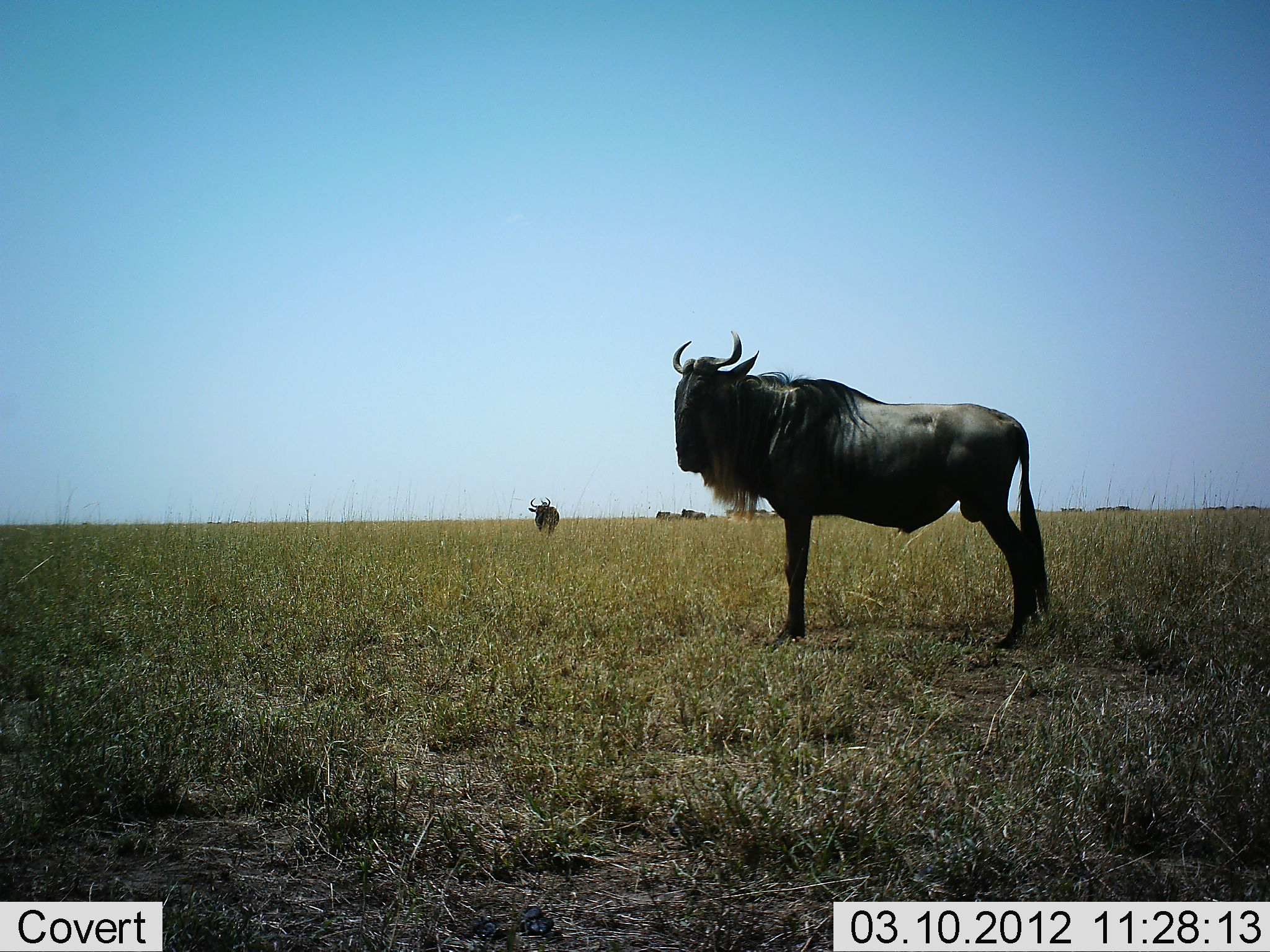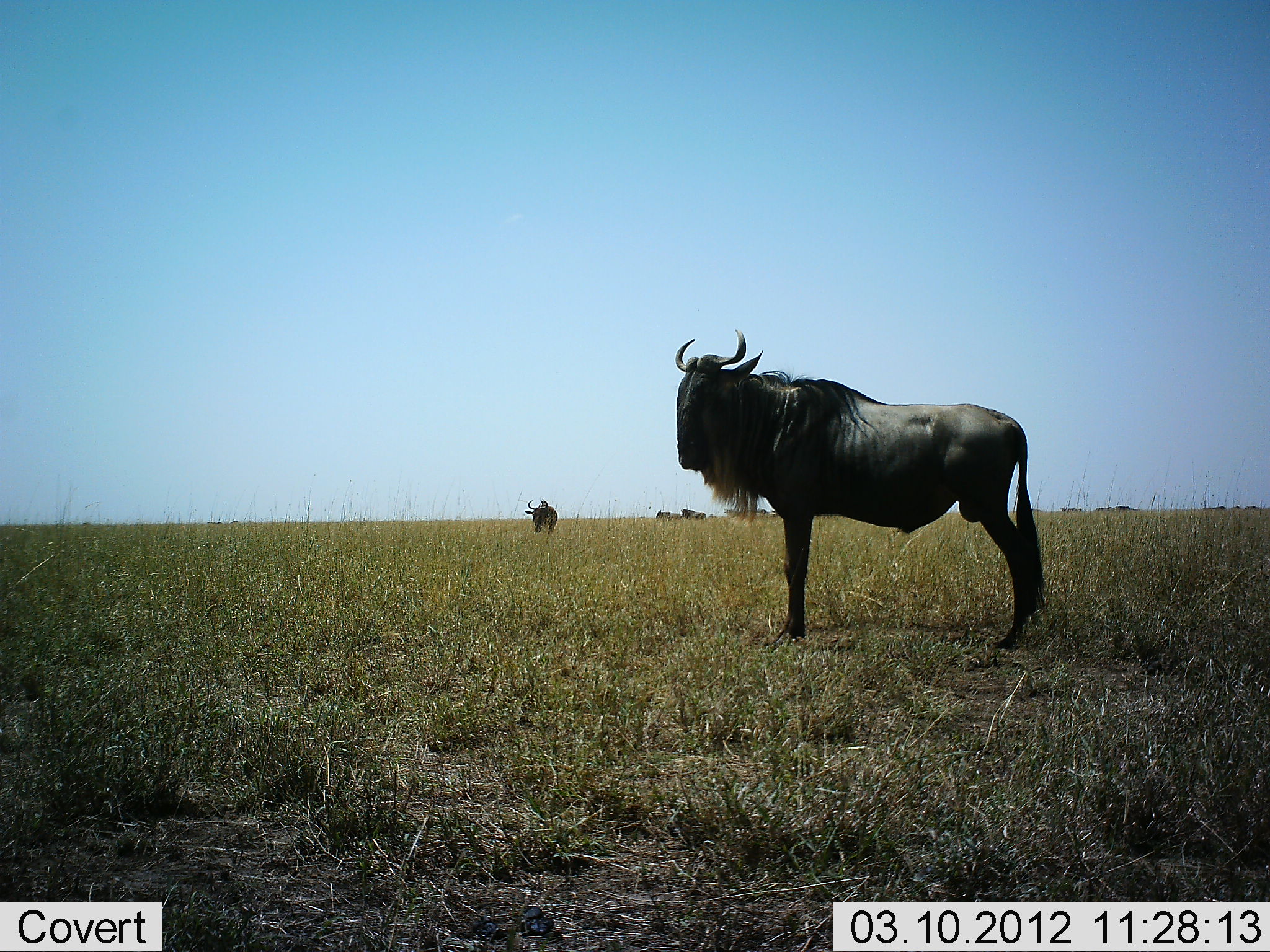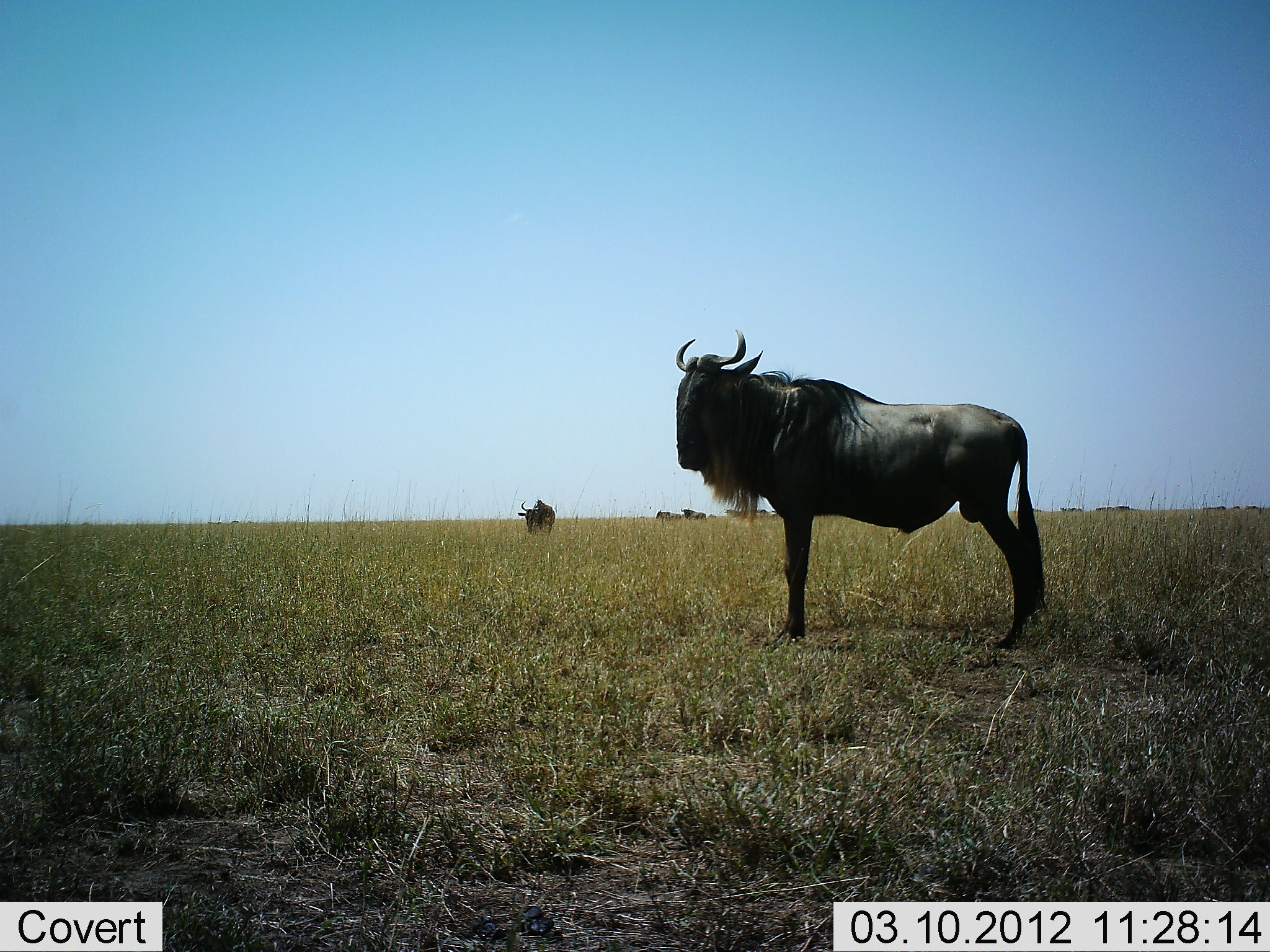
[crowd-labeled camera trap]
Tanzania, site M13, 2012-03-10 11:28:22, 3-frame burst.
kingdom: Animalia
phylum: Chordata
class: Mammalia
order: Artiodactyla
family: Bovidae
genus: Connochaetes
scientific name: Connochaetes taurinus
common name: blue wildebeest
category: wildebeest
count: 2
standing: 100%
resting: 0%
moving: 15%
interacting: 0%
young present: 0%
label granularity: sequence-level